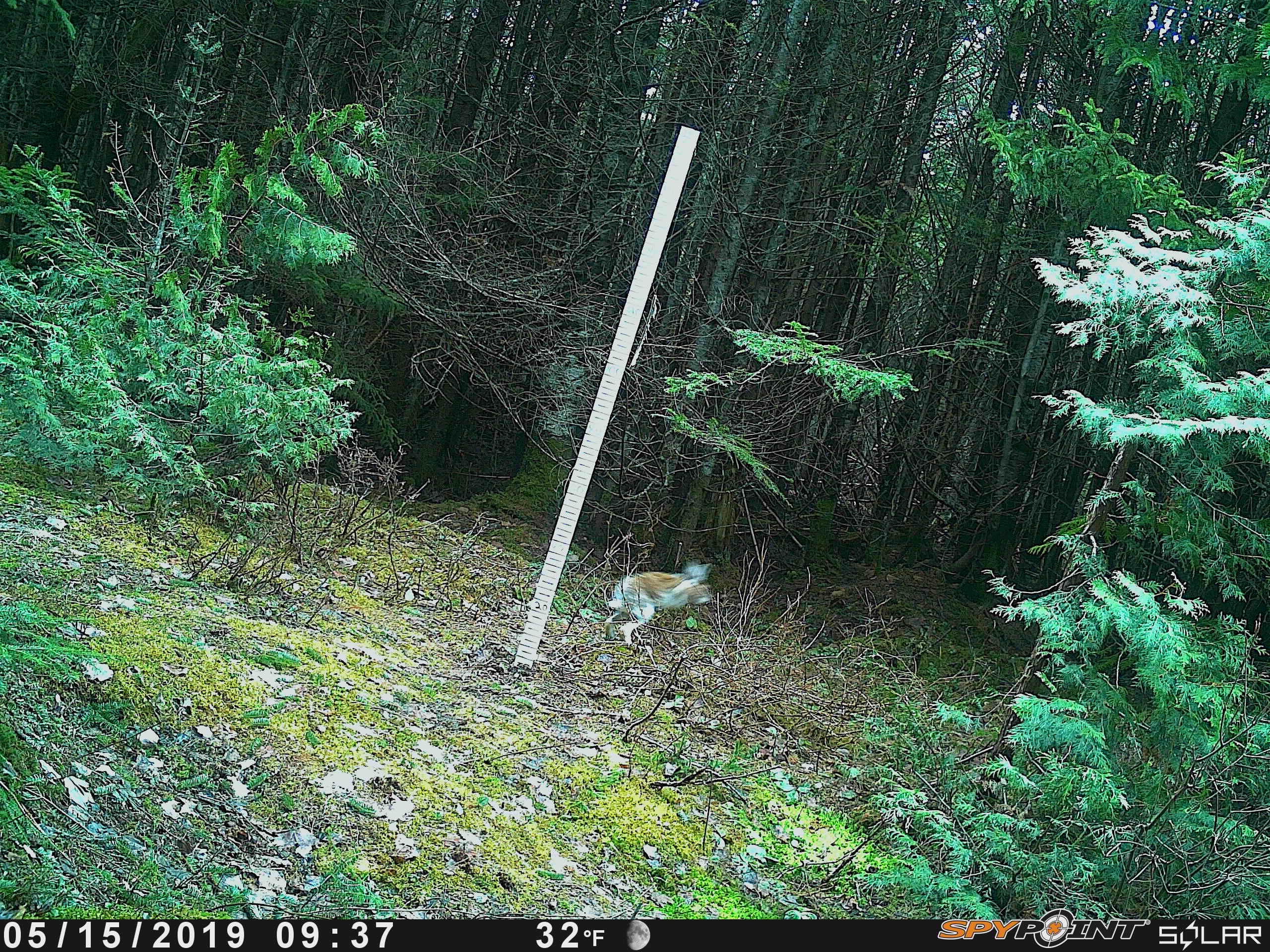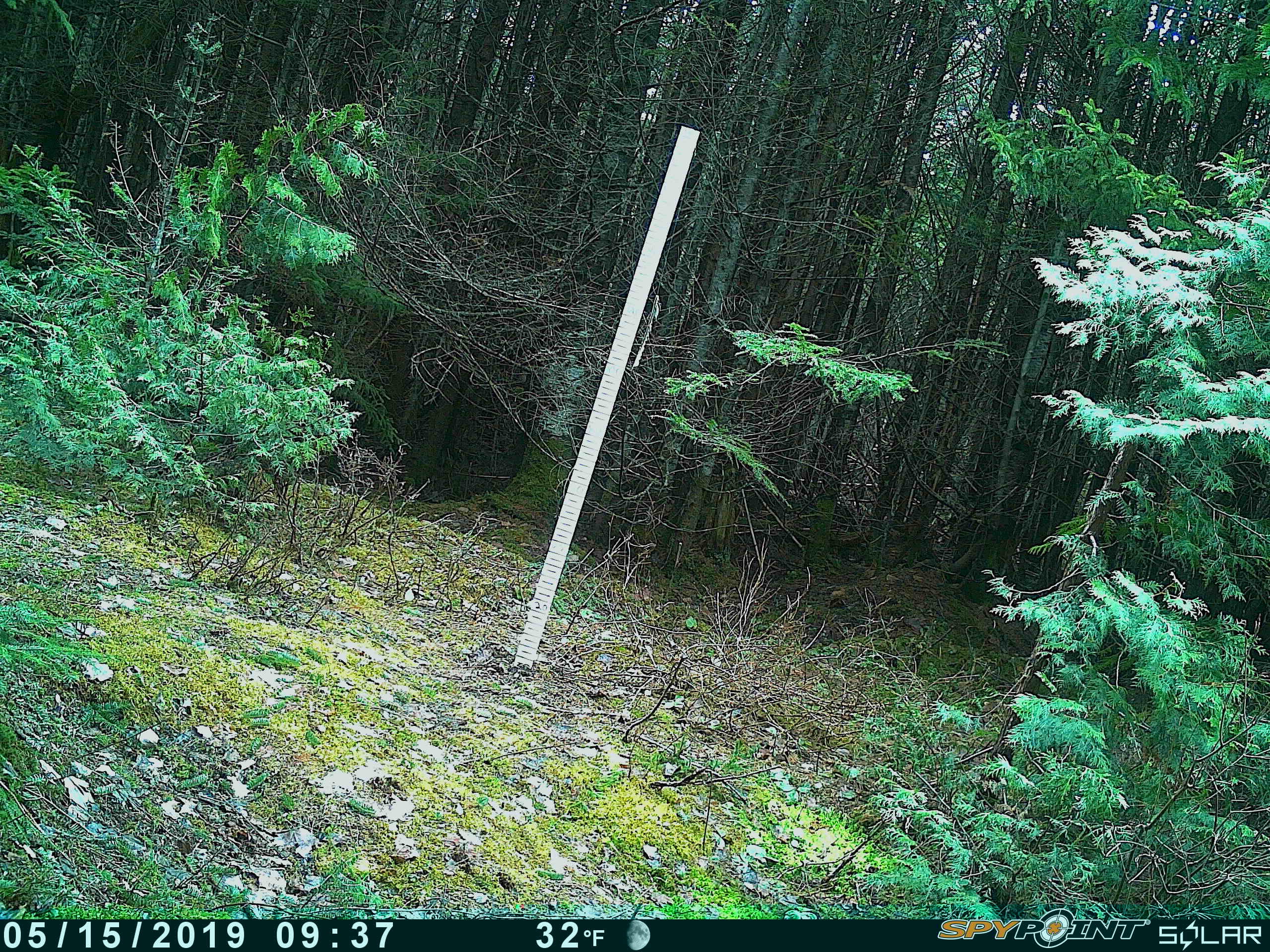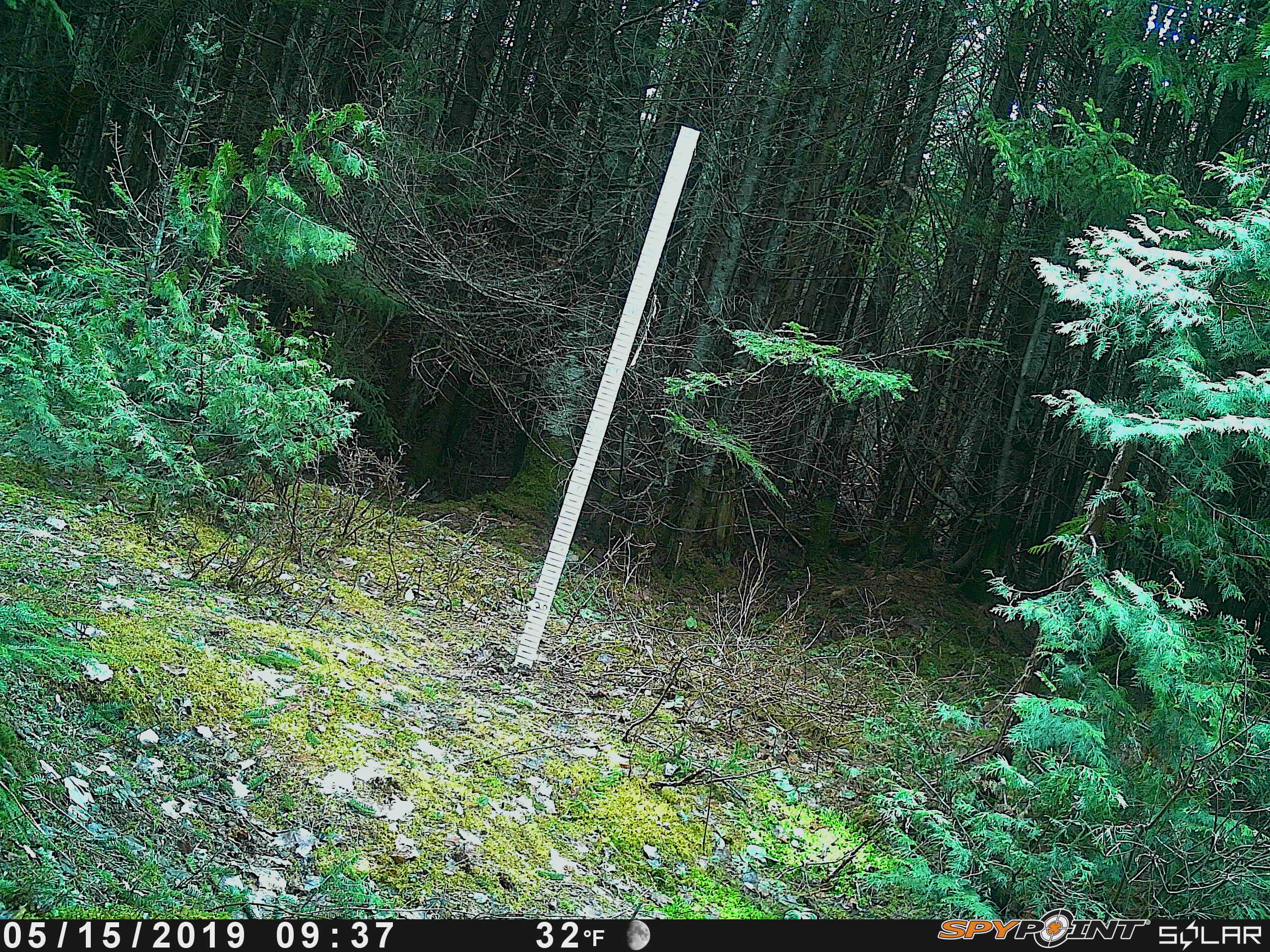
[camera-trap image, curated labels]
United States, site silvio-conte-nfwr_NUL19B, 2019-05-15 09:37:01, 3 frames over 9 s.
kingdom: Animalia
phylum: Chordata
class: Mammalia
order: Lagomorpha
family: Leporidae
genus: Lepus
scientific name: Lepus americanus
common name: snowshoe hare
Snowshoe hare (Lepus americanus).